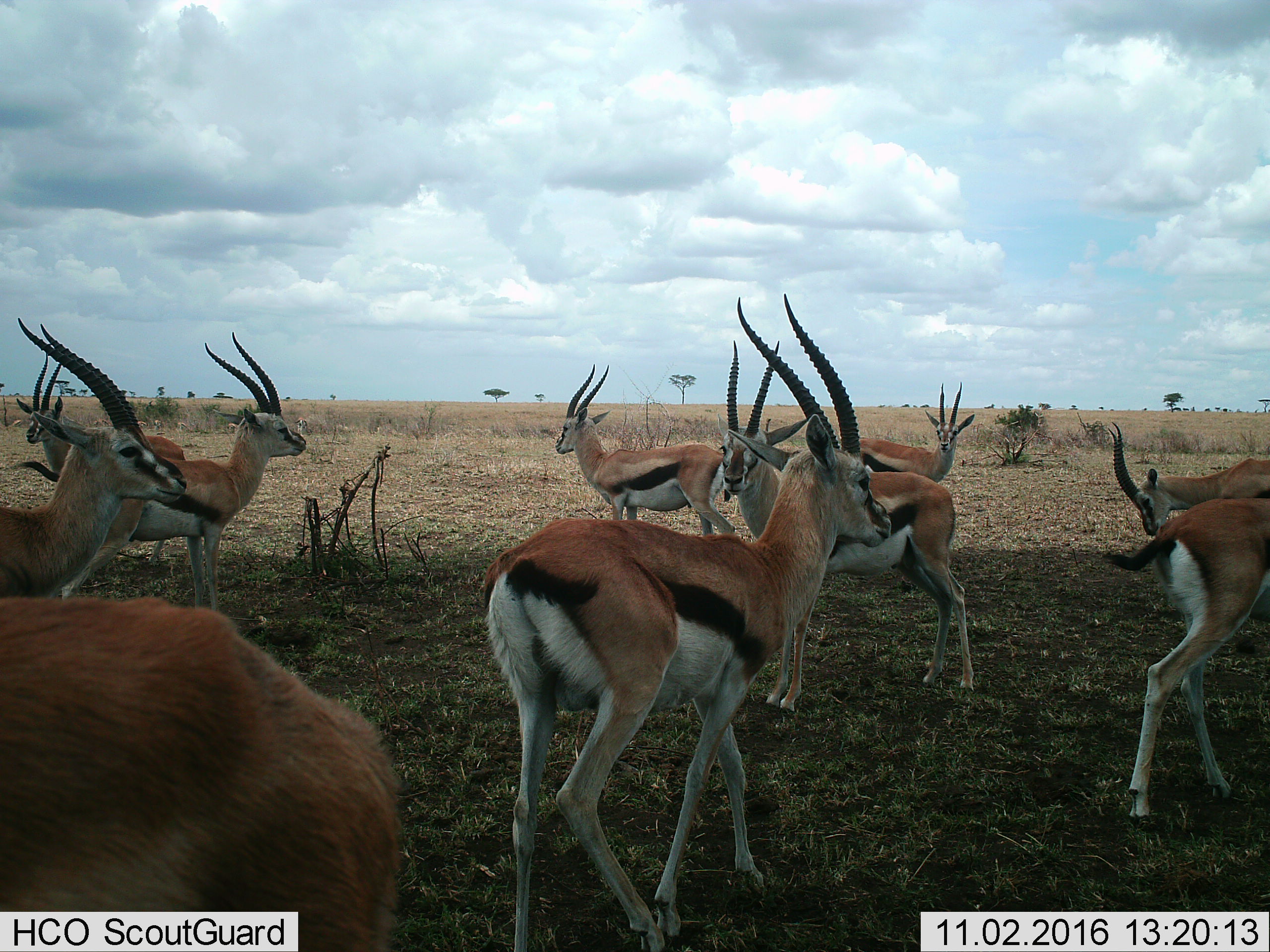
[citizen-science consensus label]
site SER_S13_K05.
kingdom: Animalia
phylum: Chordata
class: Mammalia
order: Artiodactyla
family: Bovidae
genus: Eudorcas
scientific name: Eudorcas thomsonii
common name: thomson's gazelle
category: gazellethomsons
Gazellethomsons (thomson's gazelle) (Eudorcas thomsonii), count 10. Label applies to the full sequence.